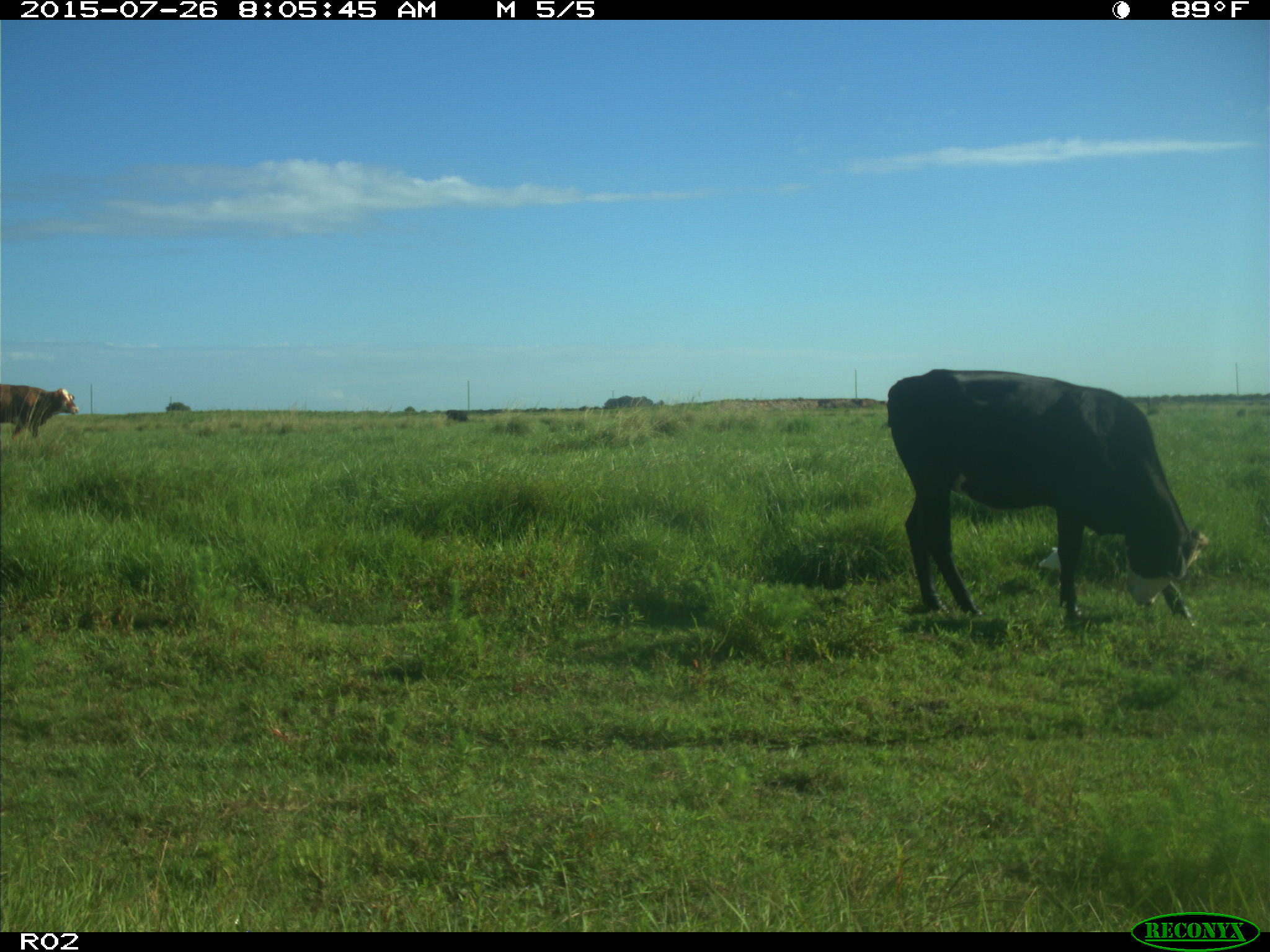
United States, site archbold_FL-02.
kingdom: Animalia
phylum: Chordata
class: Mammalia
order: Artiodactyla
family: Bovidae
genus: Bos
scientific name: Bos taurus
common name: domestic cow